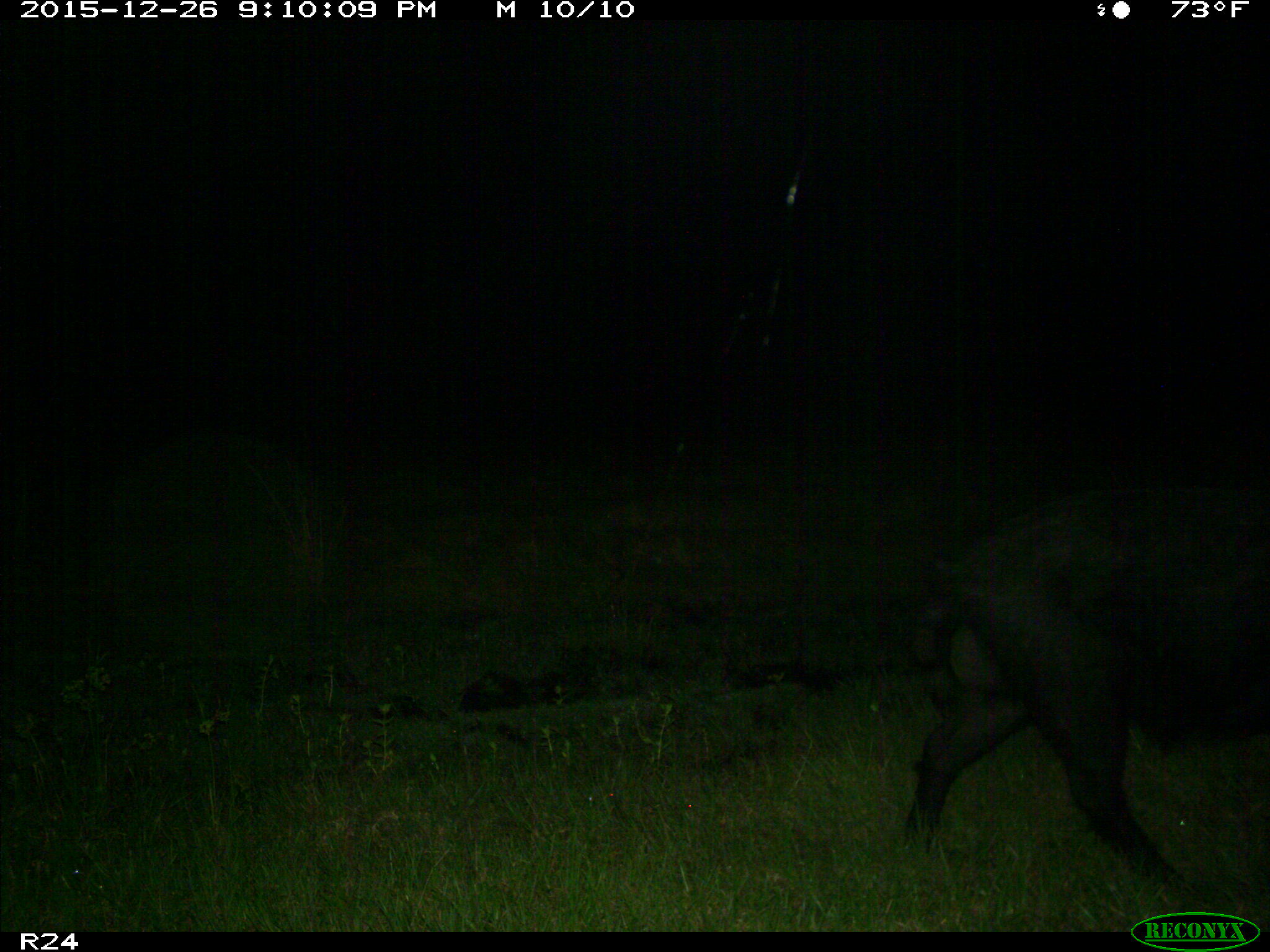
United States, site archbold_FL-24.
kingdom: Animalia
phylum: Chordata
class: Mammalia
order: Artiodactyla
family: Suidae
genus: Sus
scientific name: Sus scrofa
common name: wild boar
Sus scrofa (wild boar).